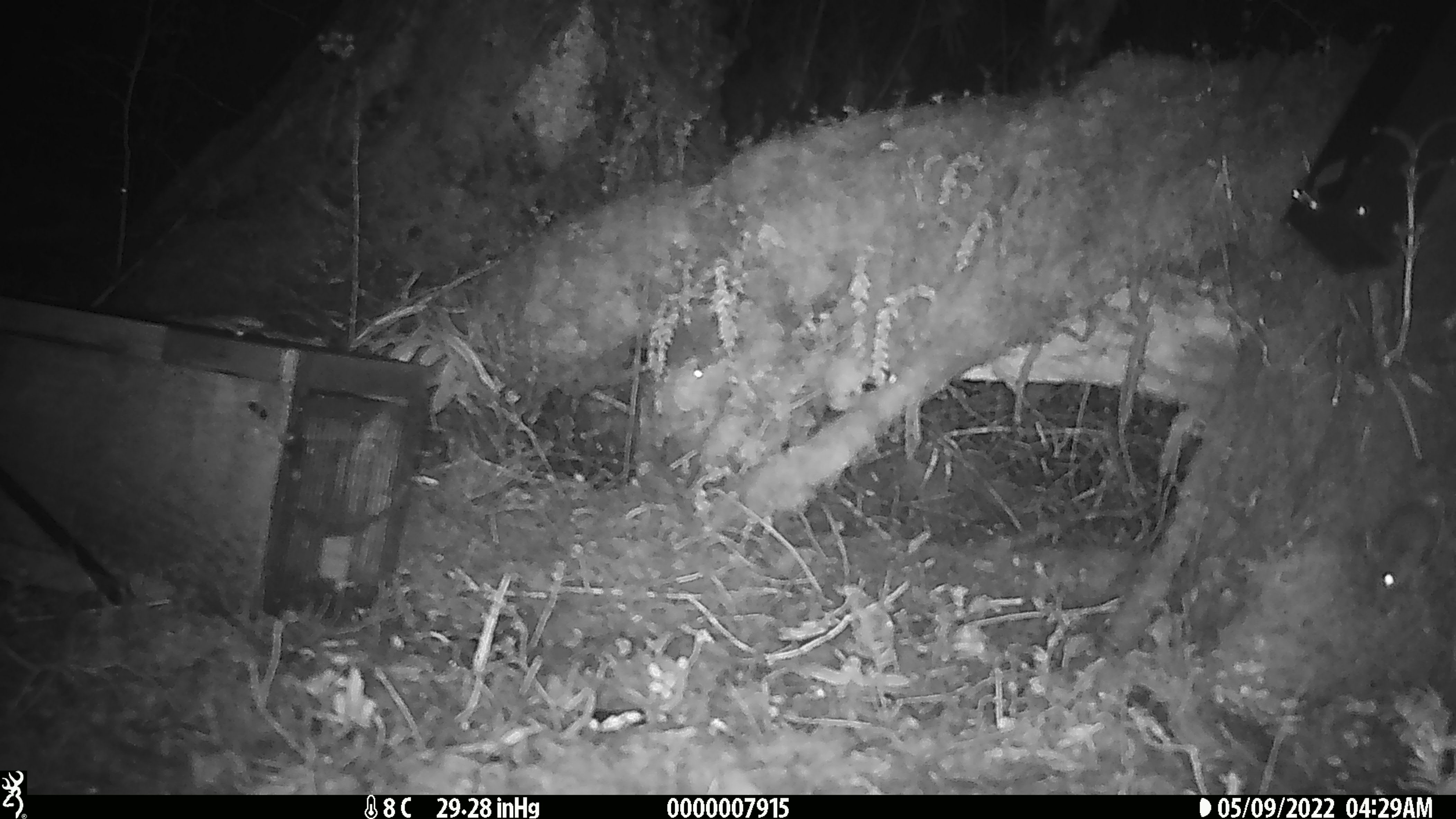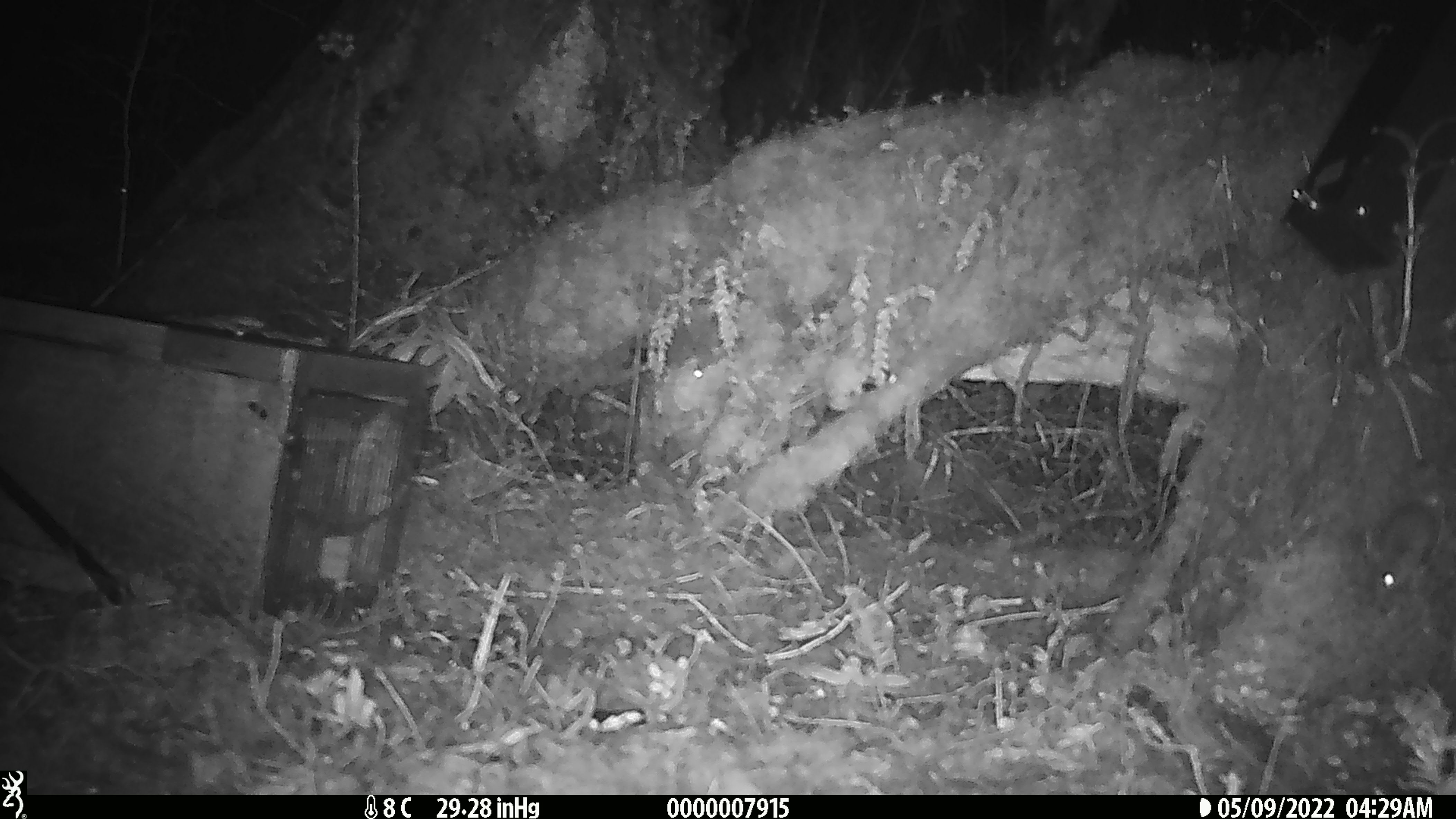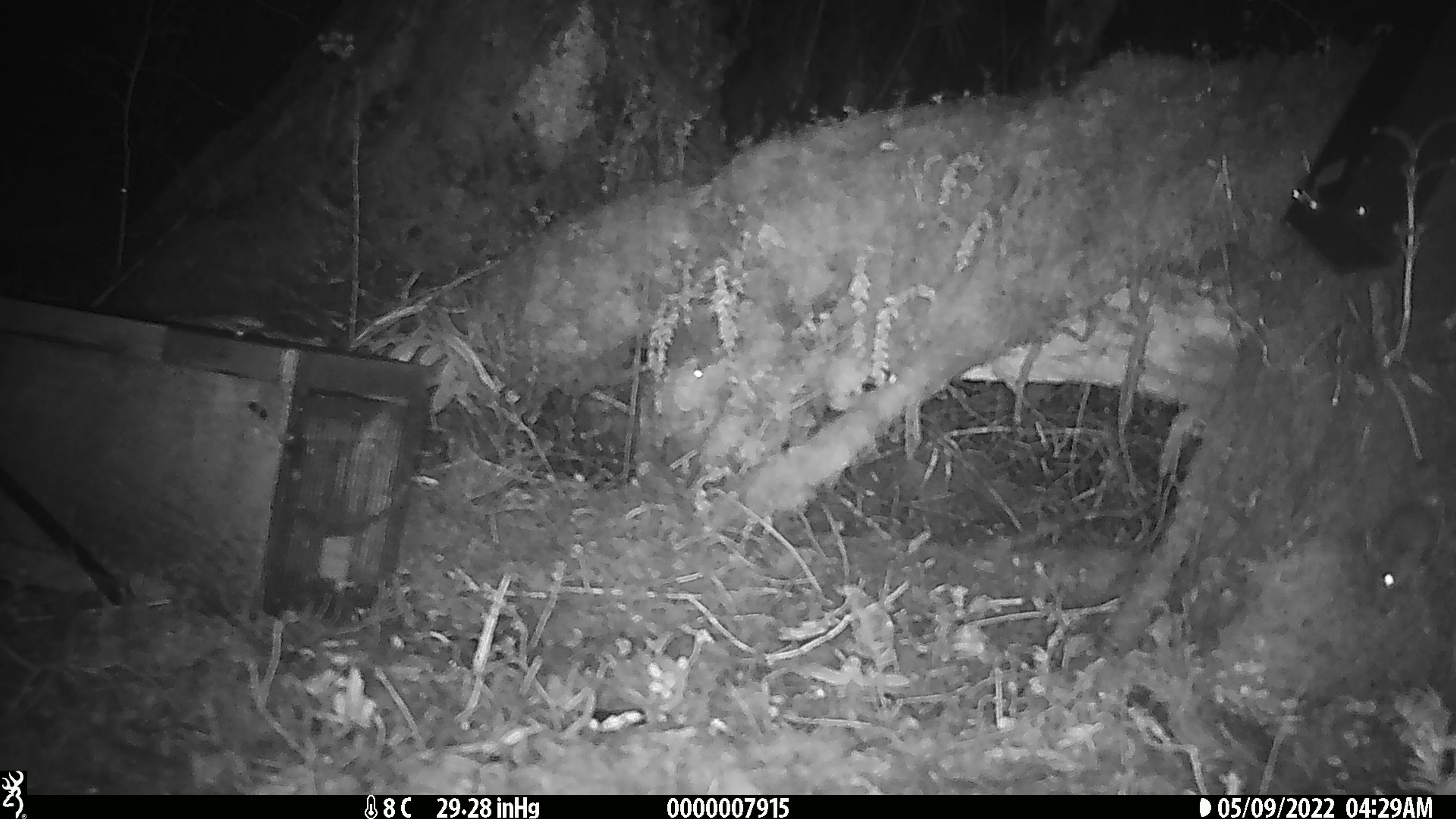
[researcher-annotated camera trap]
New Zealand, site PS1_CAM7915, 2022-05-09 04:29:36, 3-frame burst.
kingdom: Animalia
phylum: Chordata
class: Mammalia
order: Rodentia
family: Muridae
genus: Mus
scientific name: Mus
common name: mouse